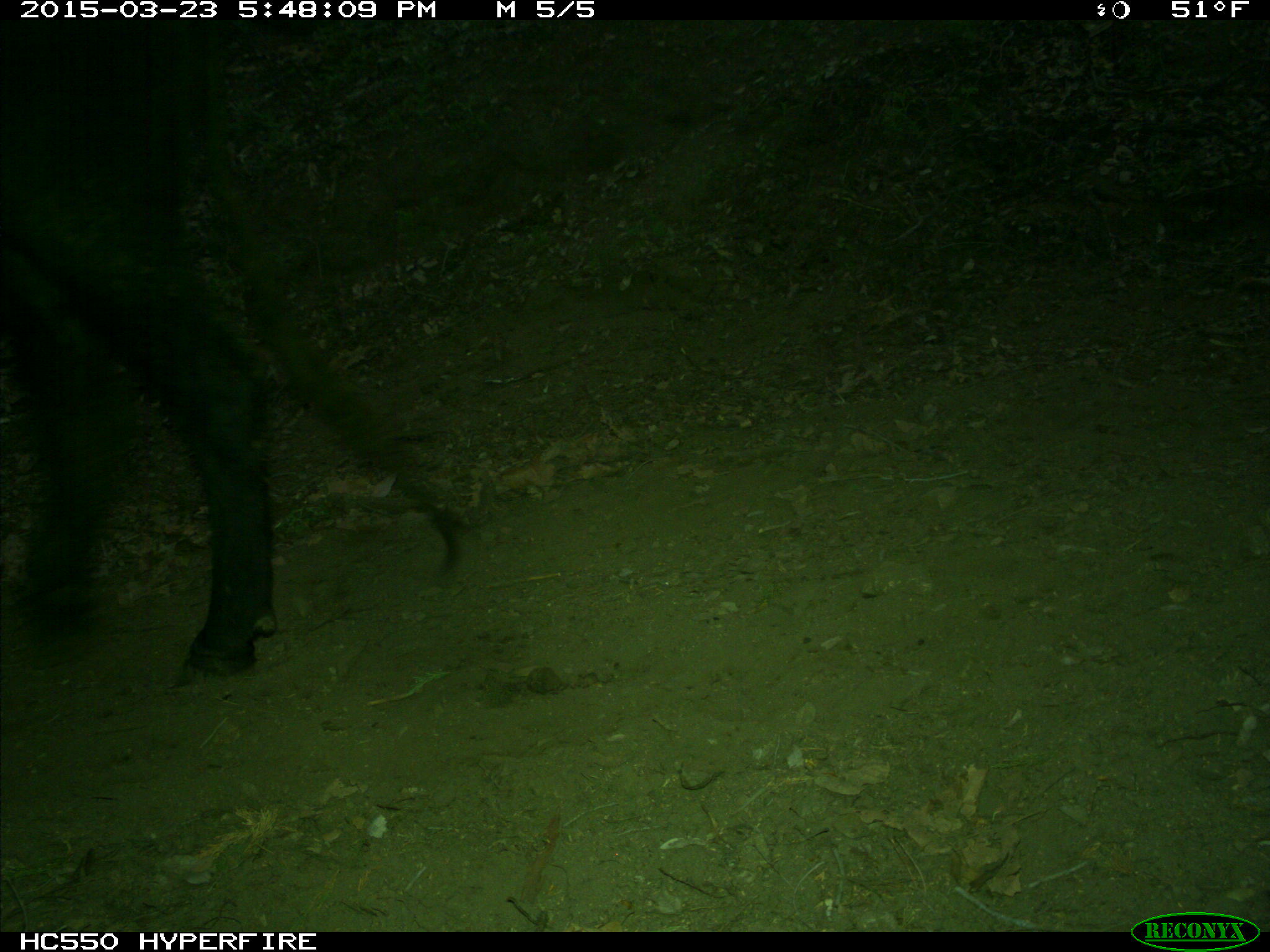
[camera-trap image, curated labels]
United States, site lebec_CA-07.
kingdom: Animalia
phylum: Chordata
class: Mammalia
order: Artiodactyla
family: Bovidae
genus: Bos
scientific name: Bos taurus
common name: domestic cow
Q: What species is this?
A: Bos taurus (domestic cow).